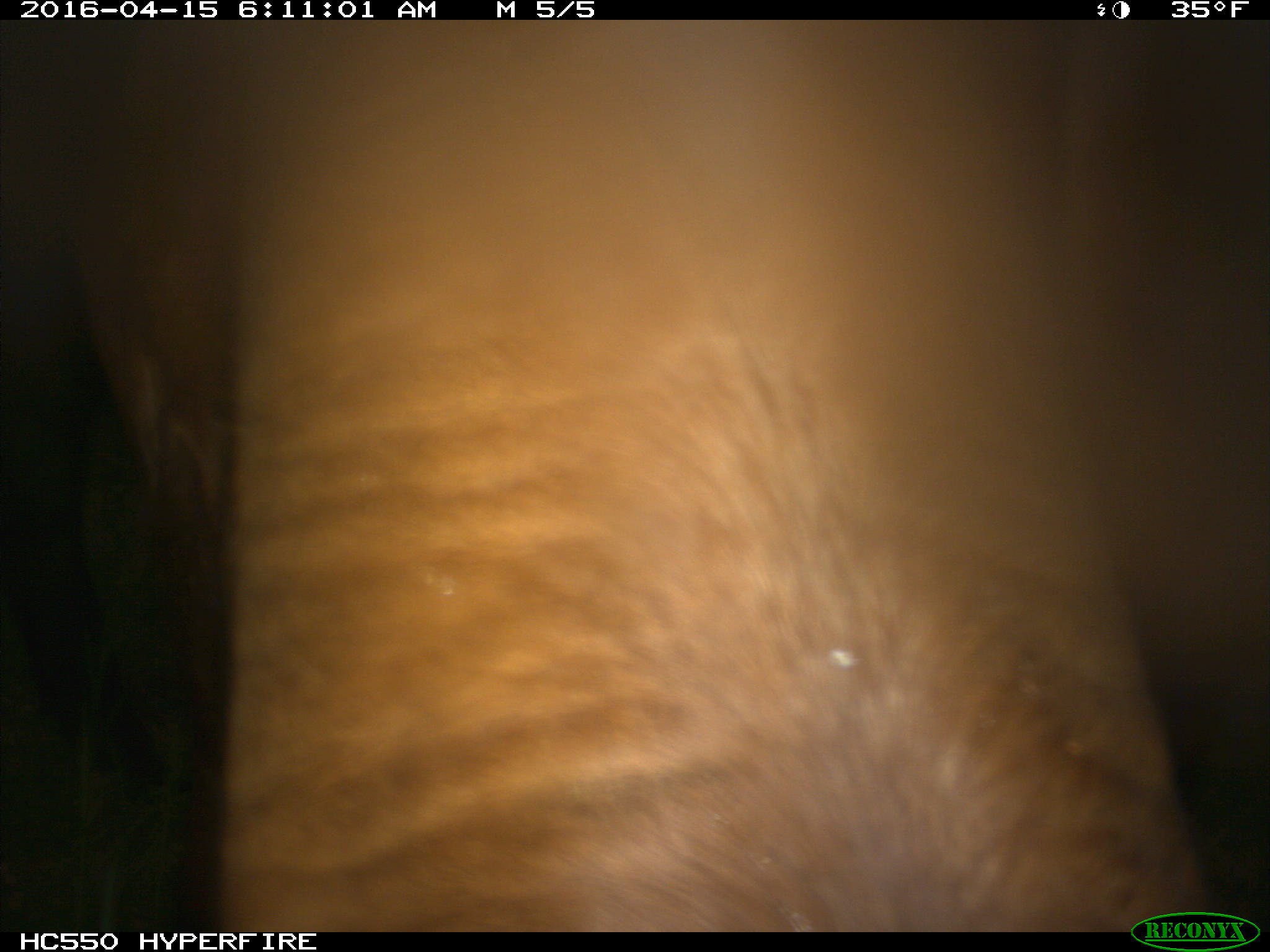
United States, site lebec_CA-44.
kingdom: Animalia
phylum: Chordata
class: Mammalia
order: Artiodactyla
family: Bovidae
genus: Bos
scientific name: Bos taurus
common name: domestic cow